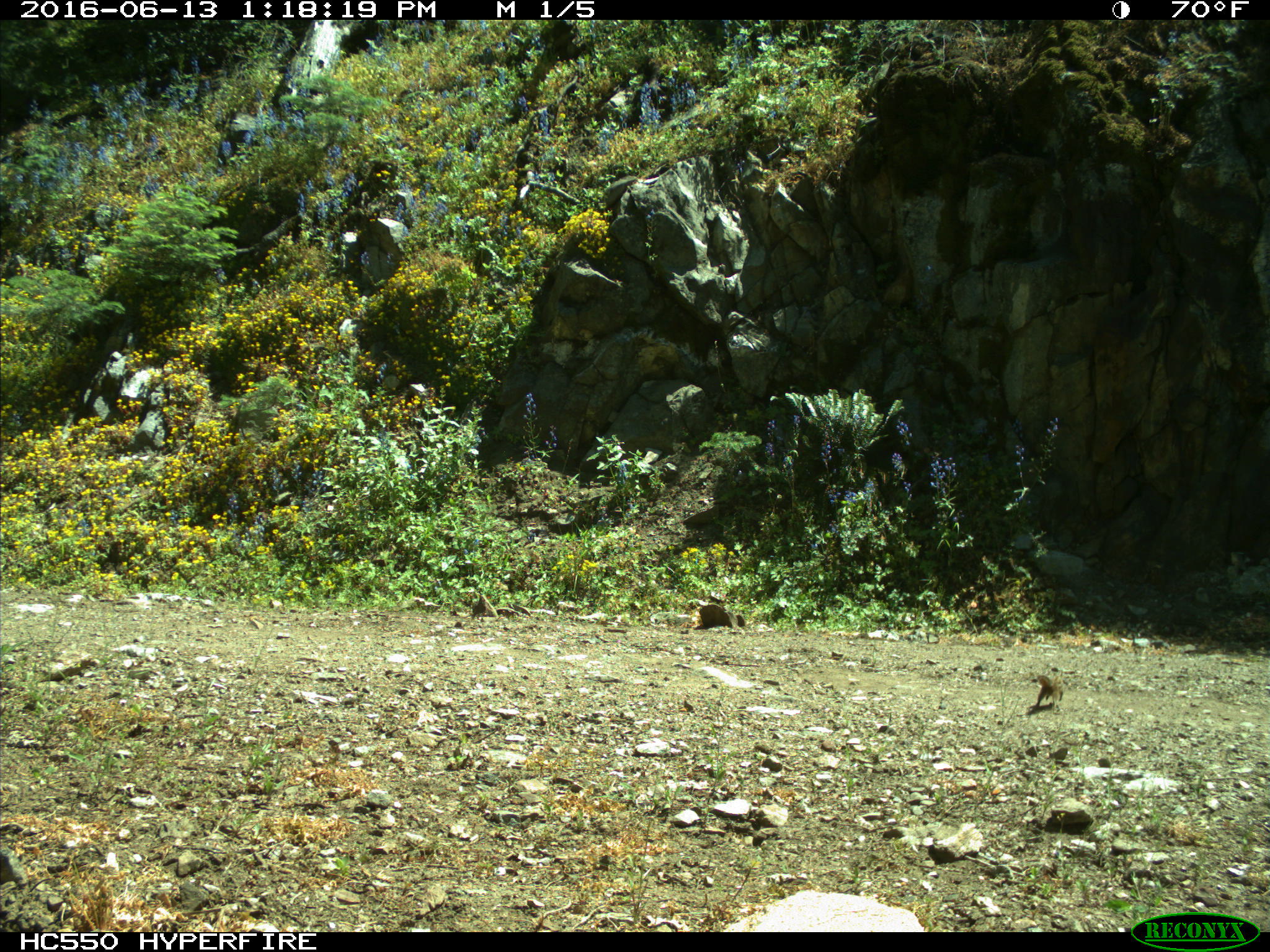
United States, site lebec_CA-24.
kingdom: Animalia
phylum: Chordata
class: Mammalia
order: Rodentia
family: Sciuridae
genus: Tamias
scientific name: Tamias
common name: chipmunk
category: unidentified chipmunk